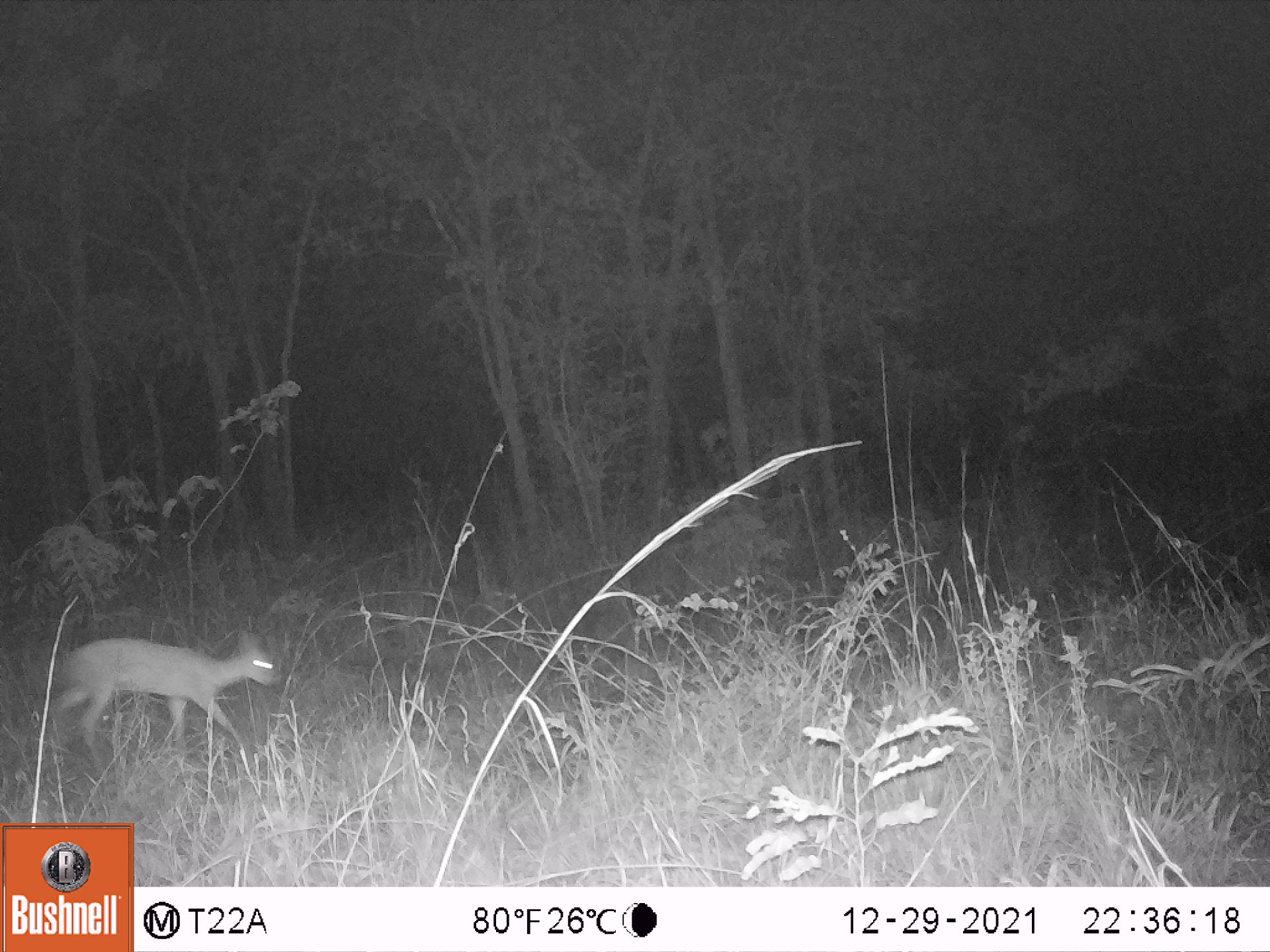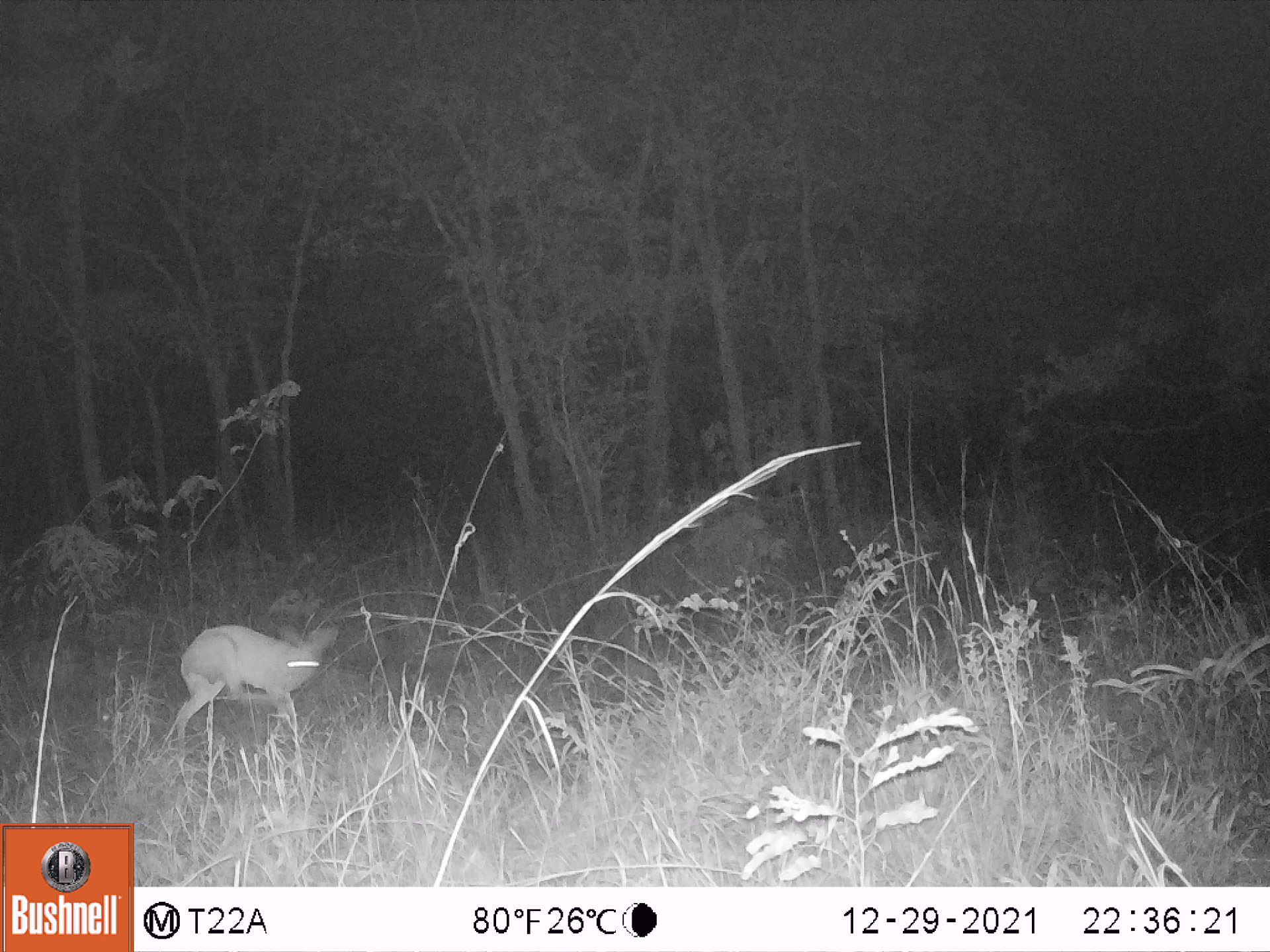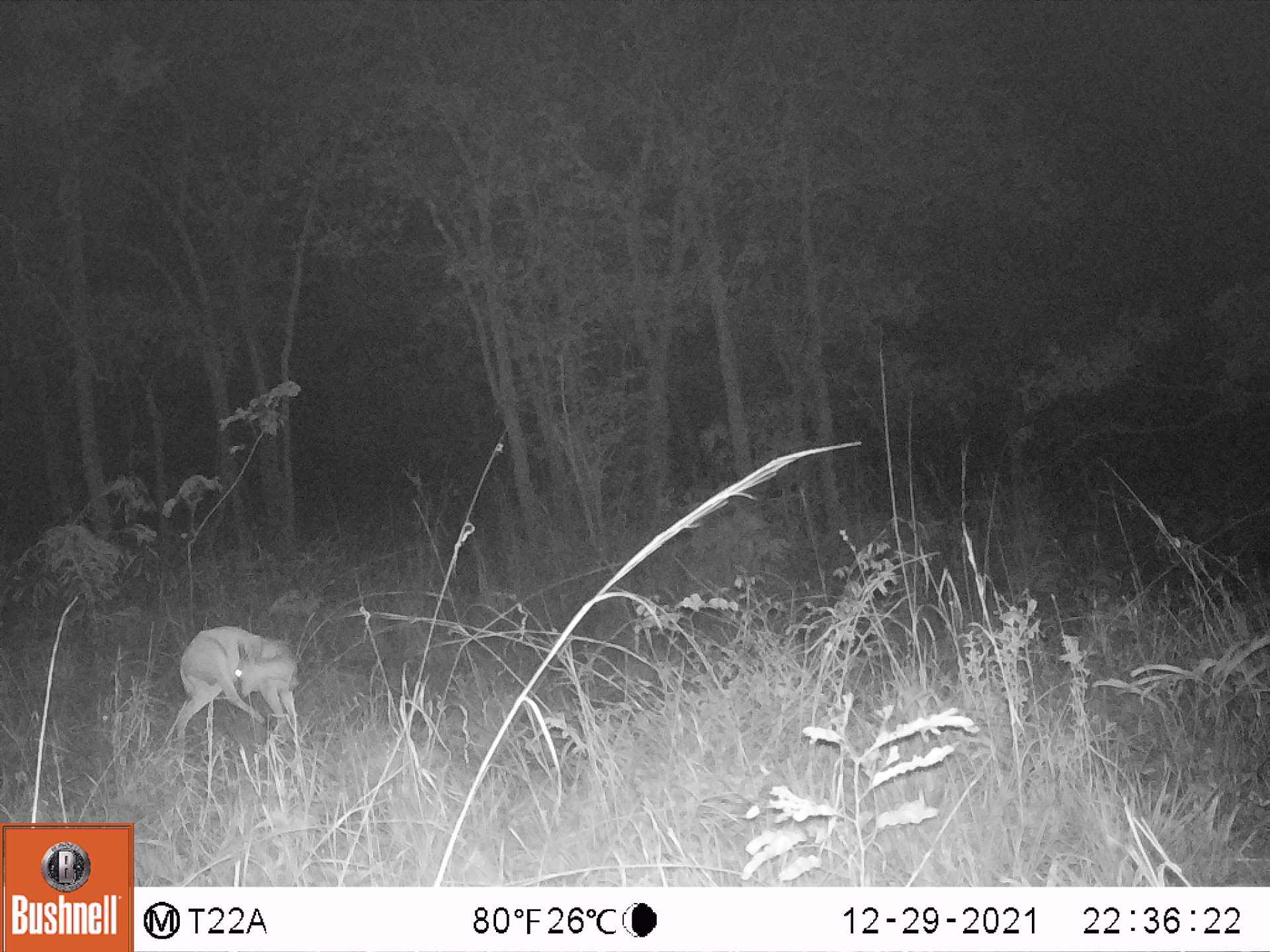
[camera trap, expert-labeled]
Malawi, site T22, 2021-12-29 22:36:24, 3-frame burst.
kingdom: Animalia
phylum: Chordata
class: Mammalia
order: Artiodactyla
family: Bovidae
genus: Sylvicapra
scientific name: Sylvicapra grimmia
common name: common duiker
Common duiker (Sylvicapra grimmia), count 1.